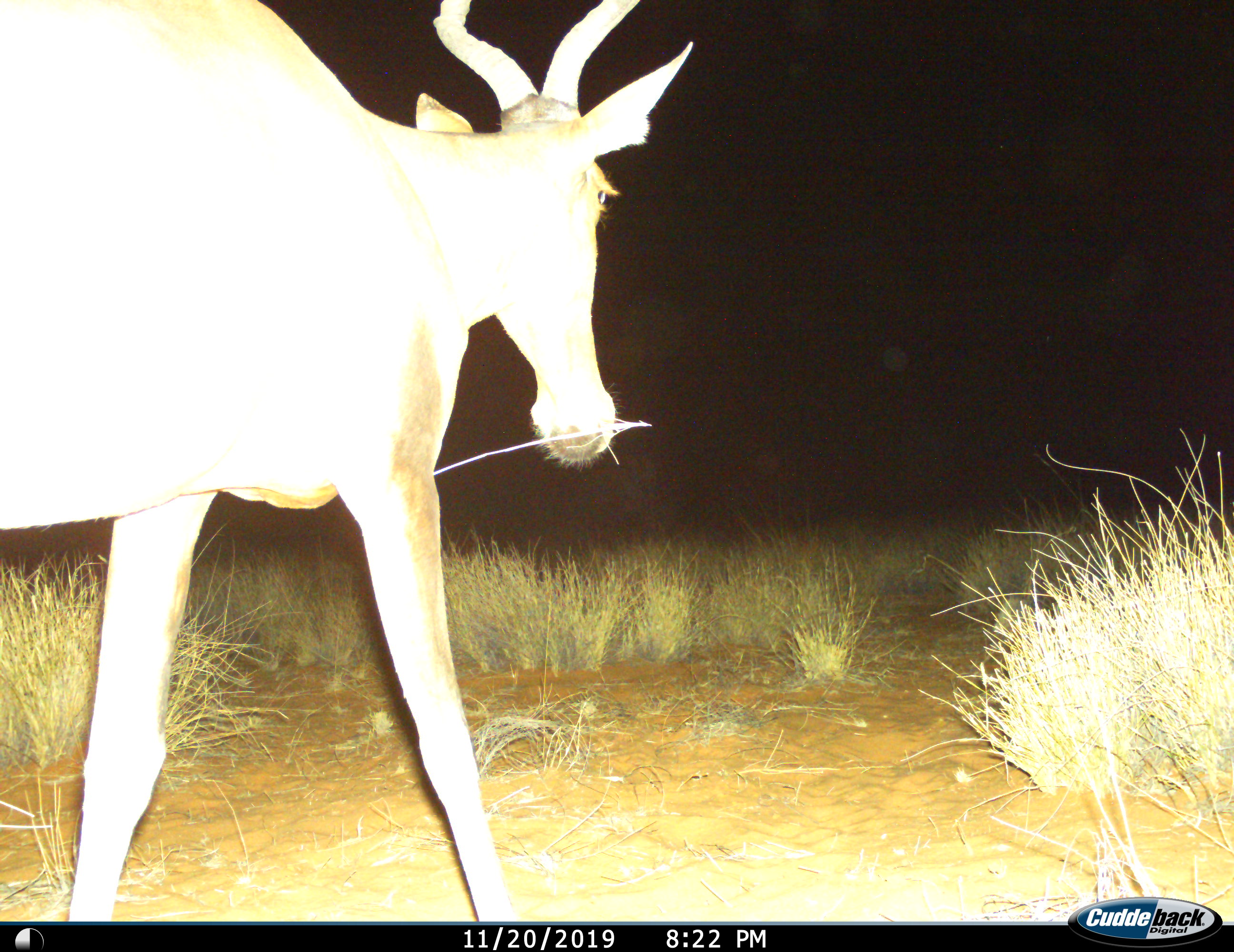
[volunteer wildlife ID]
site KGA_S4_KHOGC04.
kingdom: Animalia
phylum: Chordata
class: Mammalia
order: Artiodactyla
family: Bovidae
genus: Alcelaphus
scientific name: Alcelaphus buselaphus caama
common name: red hartebeest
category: hartebeestred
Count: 1.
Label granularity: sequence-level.